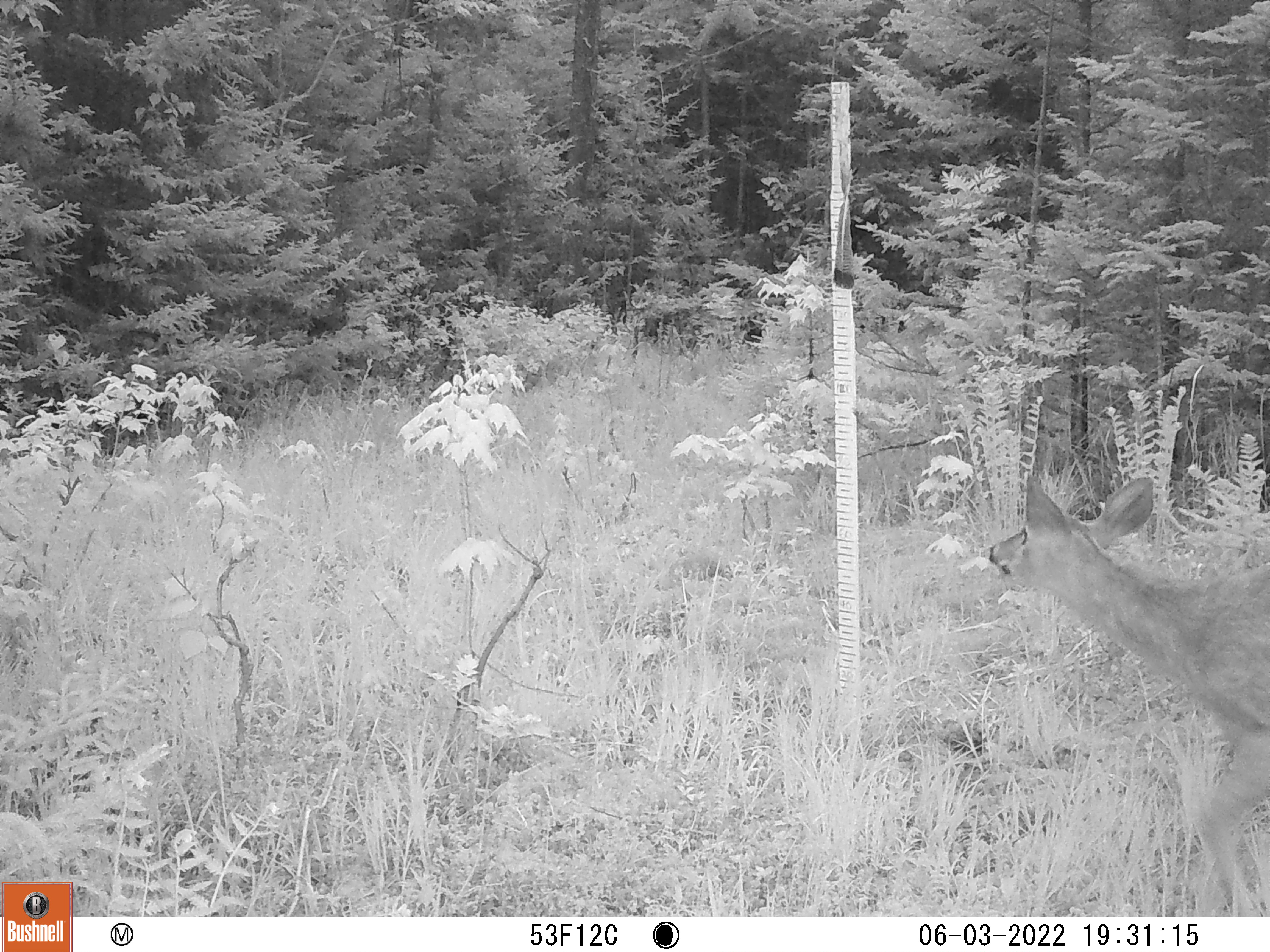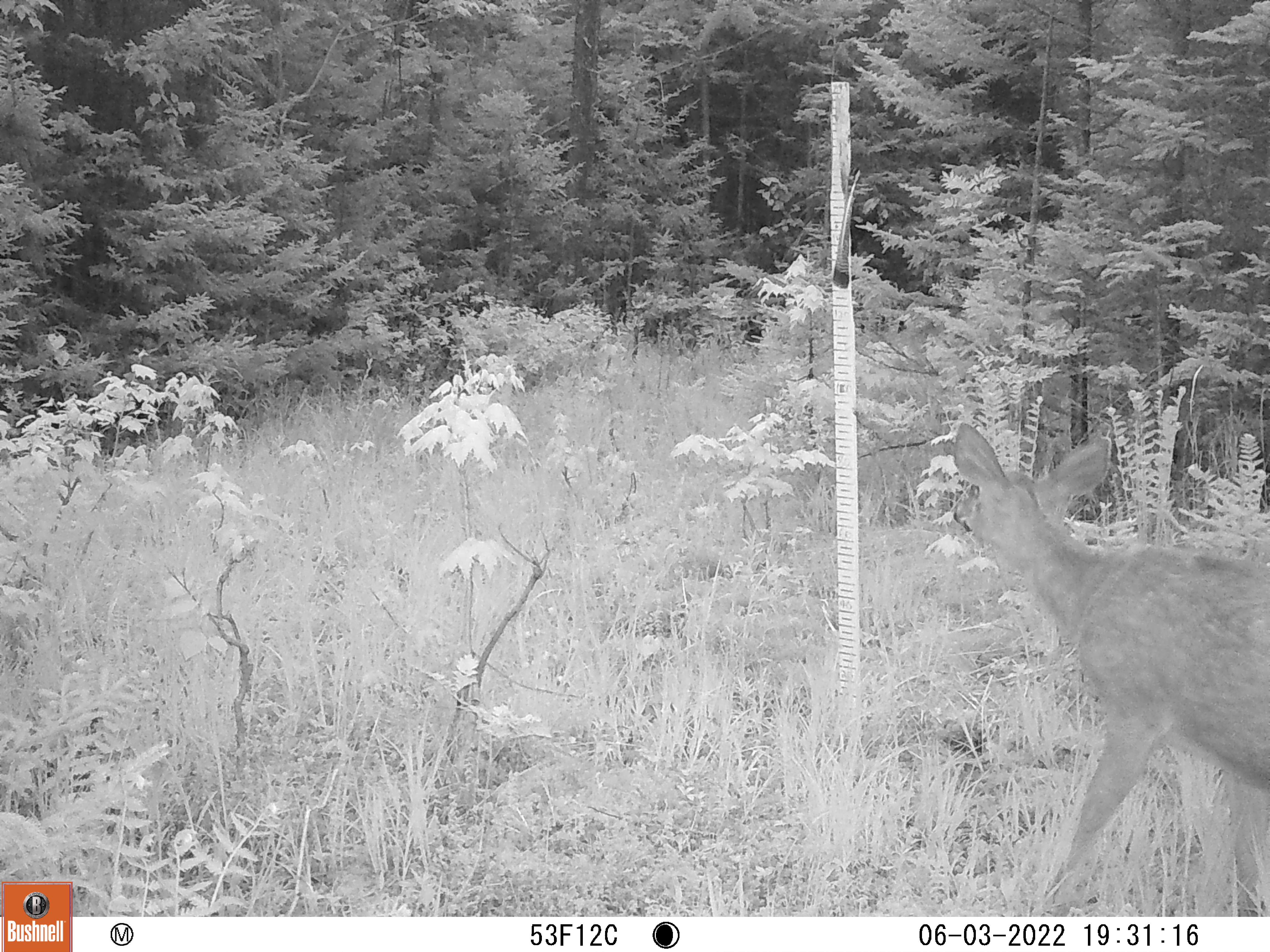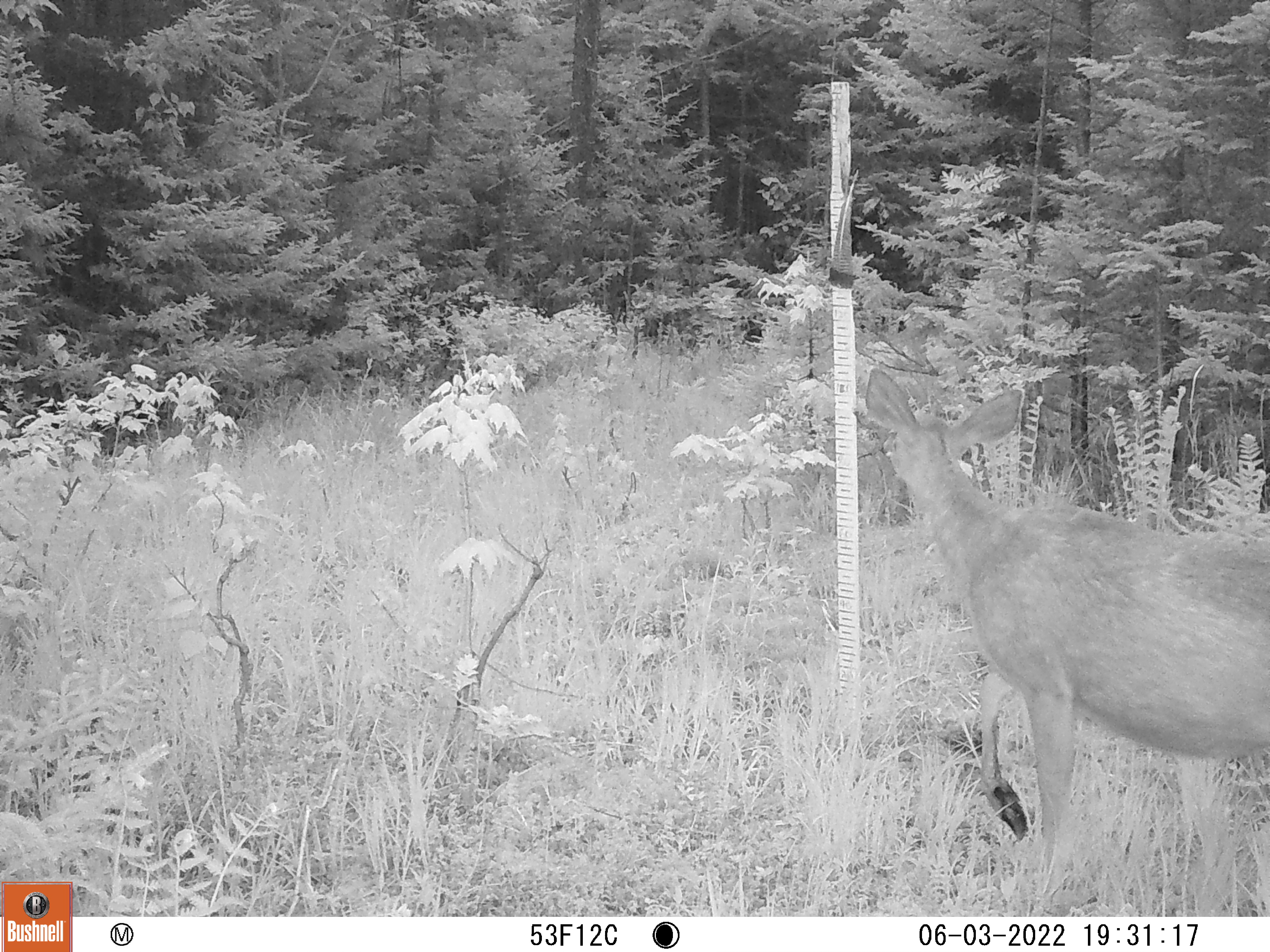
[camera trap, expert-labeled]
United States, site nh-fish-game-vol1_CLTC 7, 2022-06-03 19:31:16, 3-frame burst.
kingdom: Animalia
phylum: Chordata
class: Mammalia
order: Artiodactyla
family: Cervidae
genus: Odocoileus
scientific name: Odocoileus virginianus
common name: white-tailed deer